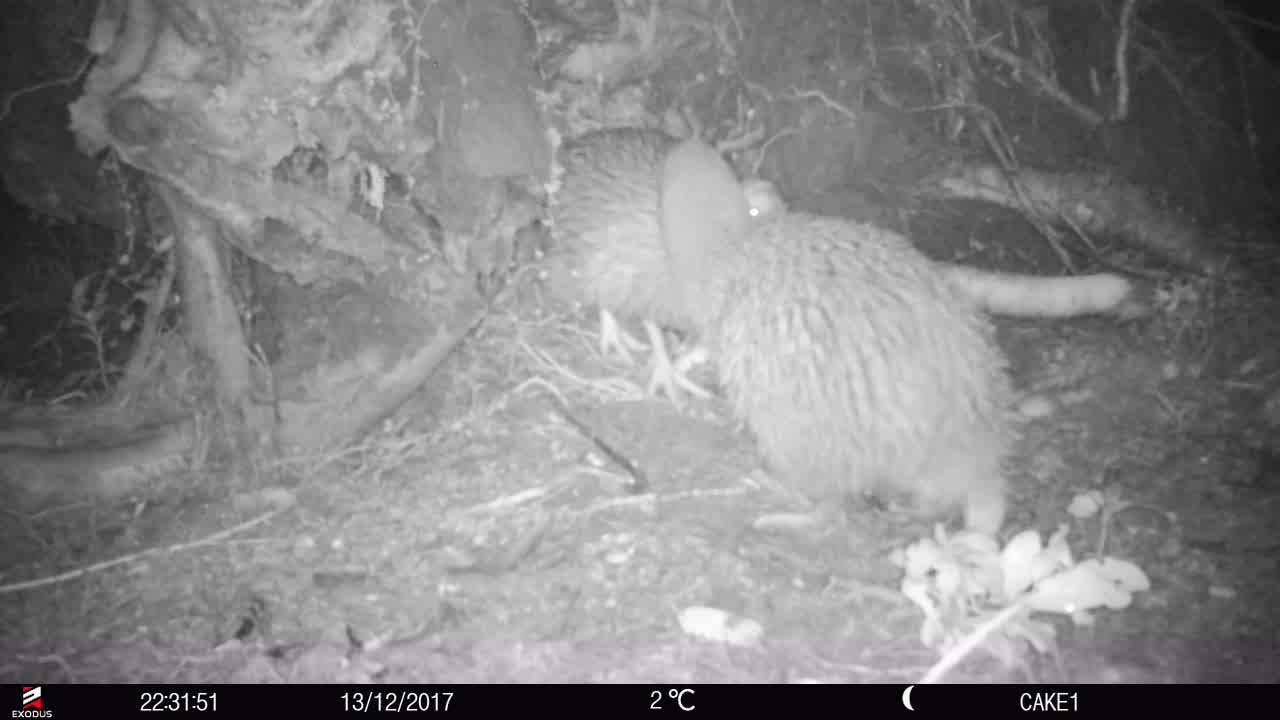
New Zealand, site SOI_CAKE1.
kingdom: Animalia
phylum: Chordata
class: Aves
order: Apterygiformes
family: Apterygidae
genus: Apteryx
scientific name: Apteryx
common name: kiwi